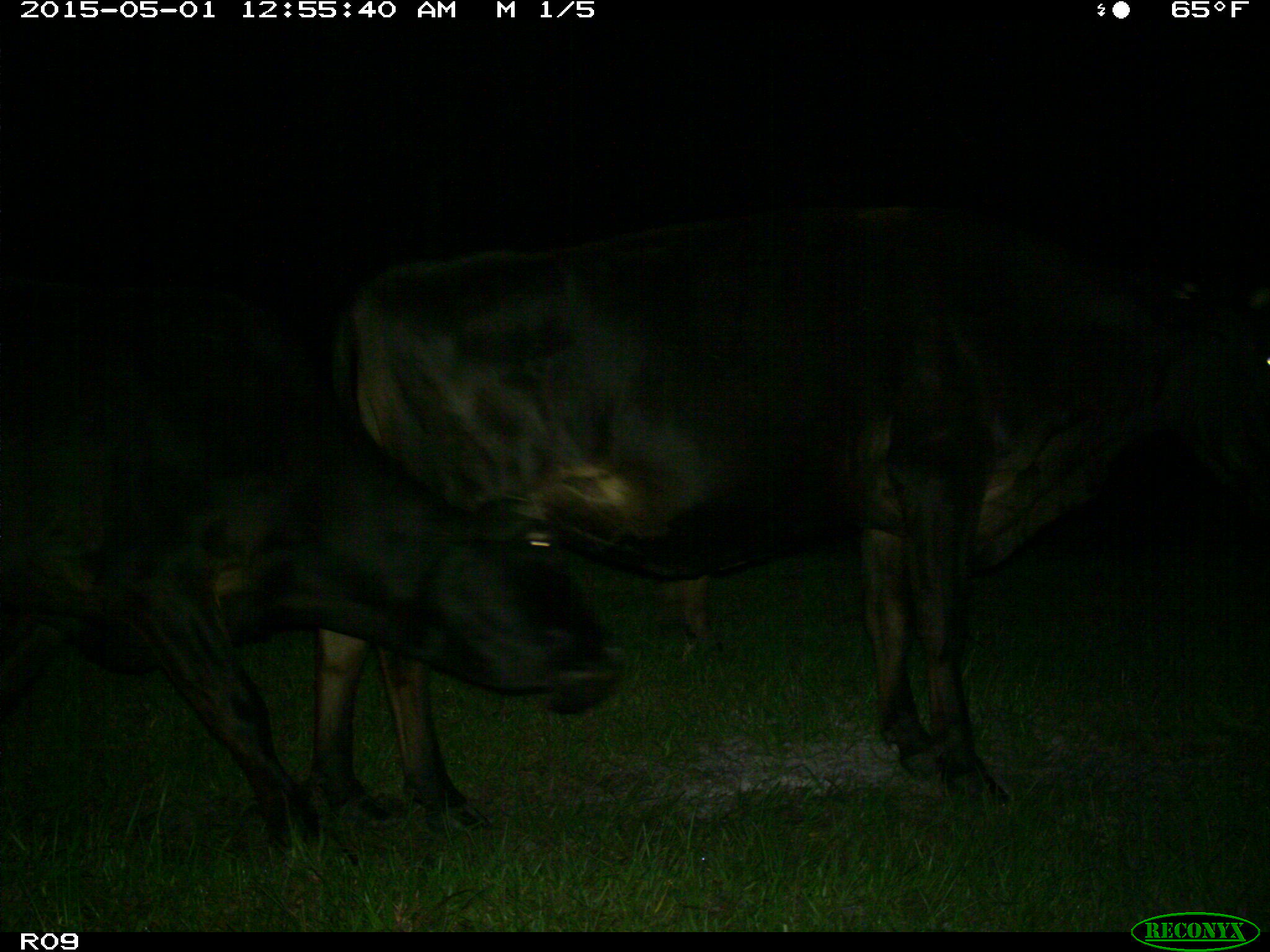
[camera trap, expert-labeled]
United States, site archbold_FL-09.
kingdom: Animalia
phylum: Chordata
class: Mammalia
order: Artiodactyla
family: Bovidae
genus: Bos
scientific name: Bos taurus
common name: domestic cow